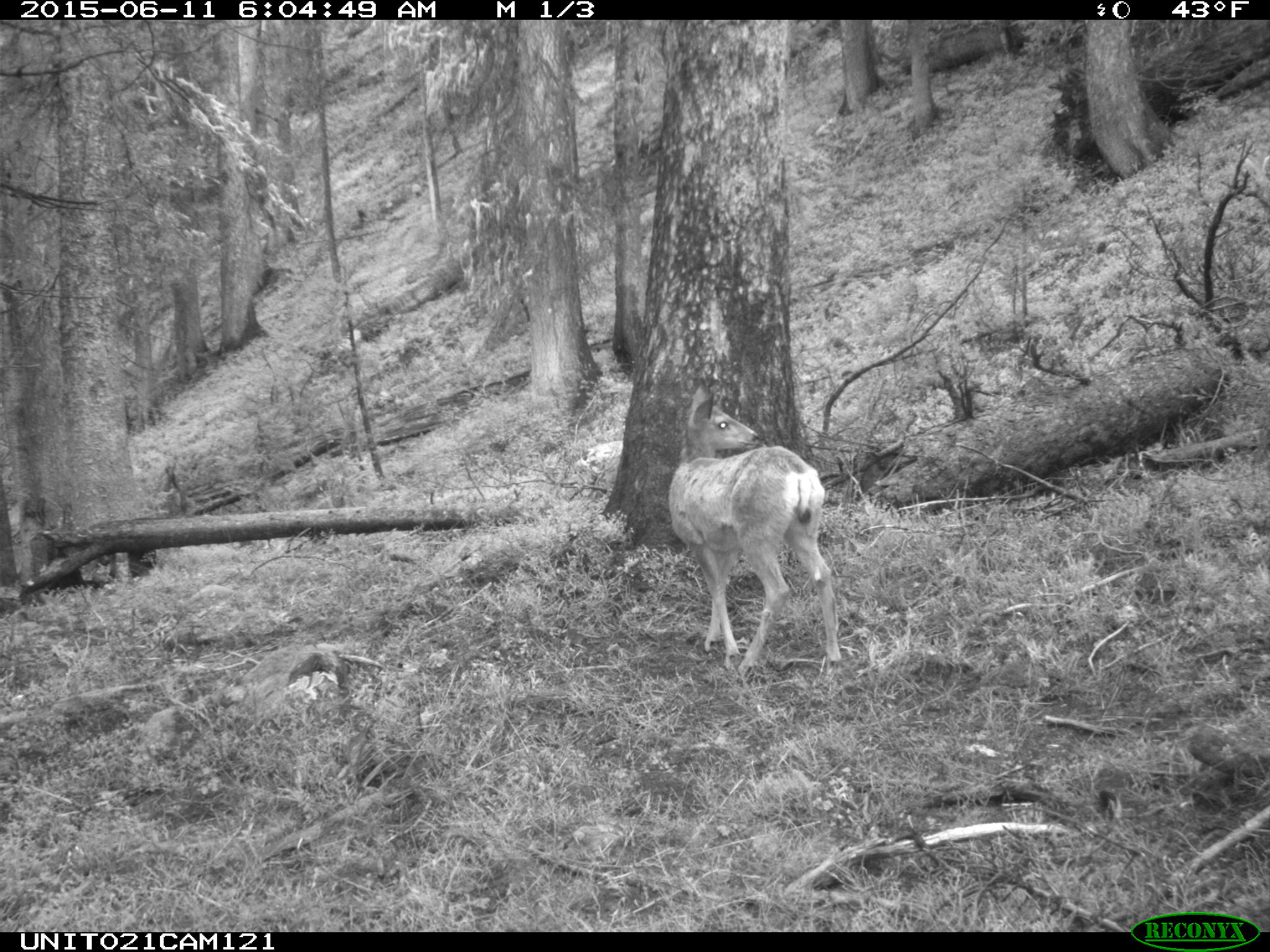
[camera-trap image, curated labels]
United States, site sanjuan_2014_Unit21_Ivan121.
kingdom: Animalia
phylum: Chordata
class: Mammalia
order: Artiodactyla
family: Cervidae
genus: Odocoileus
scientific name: Odocoileus hemionus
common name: mule deer